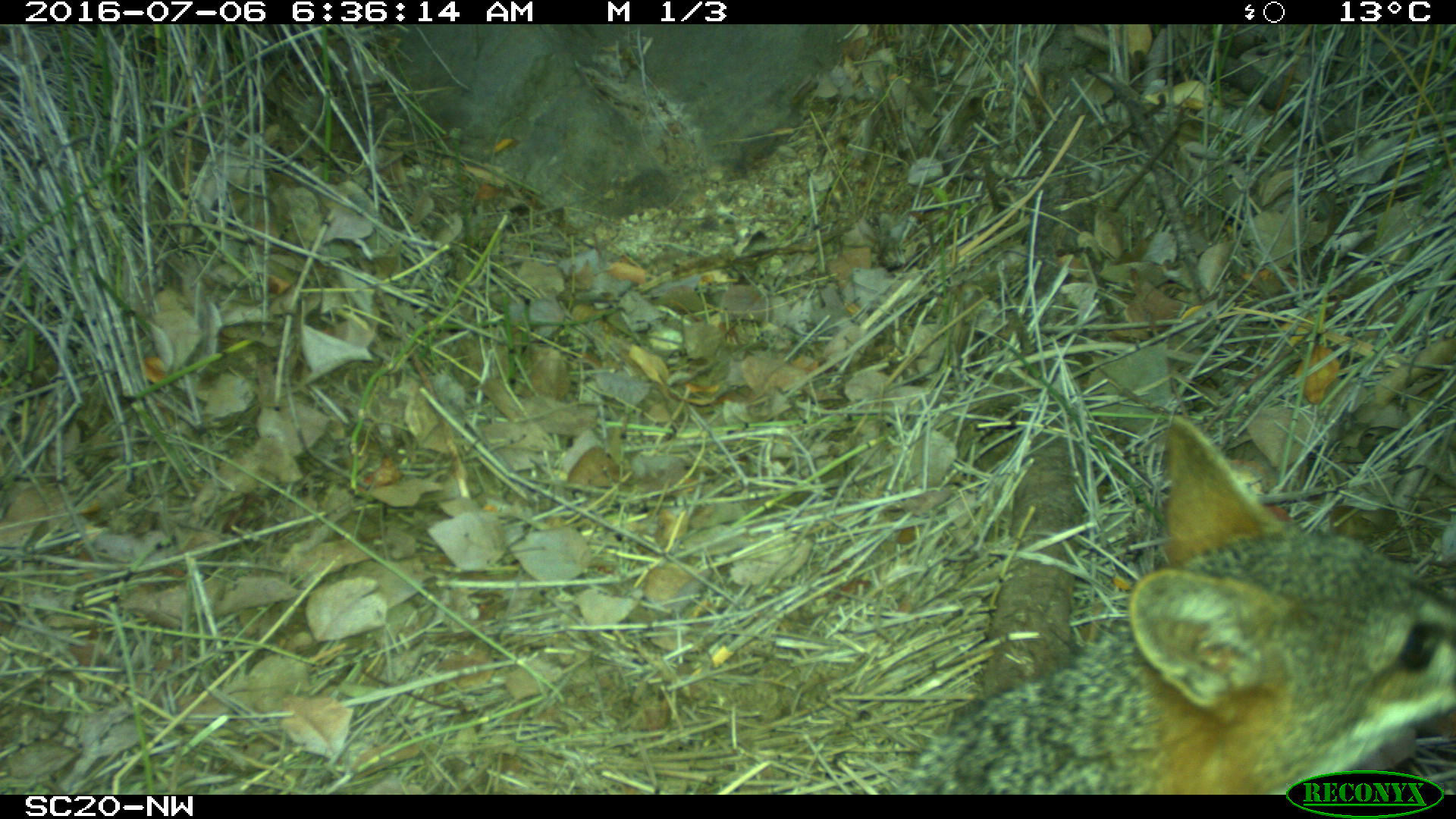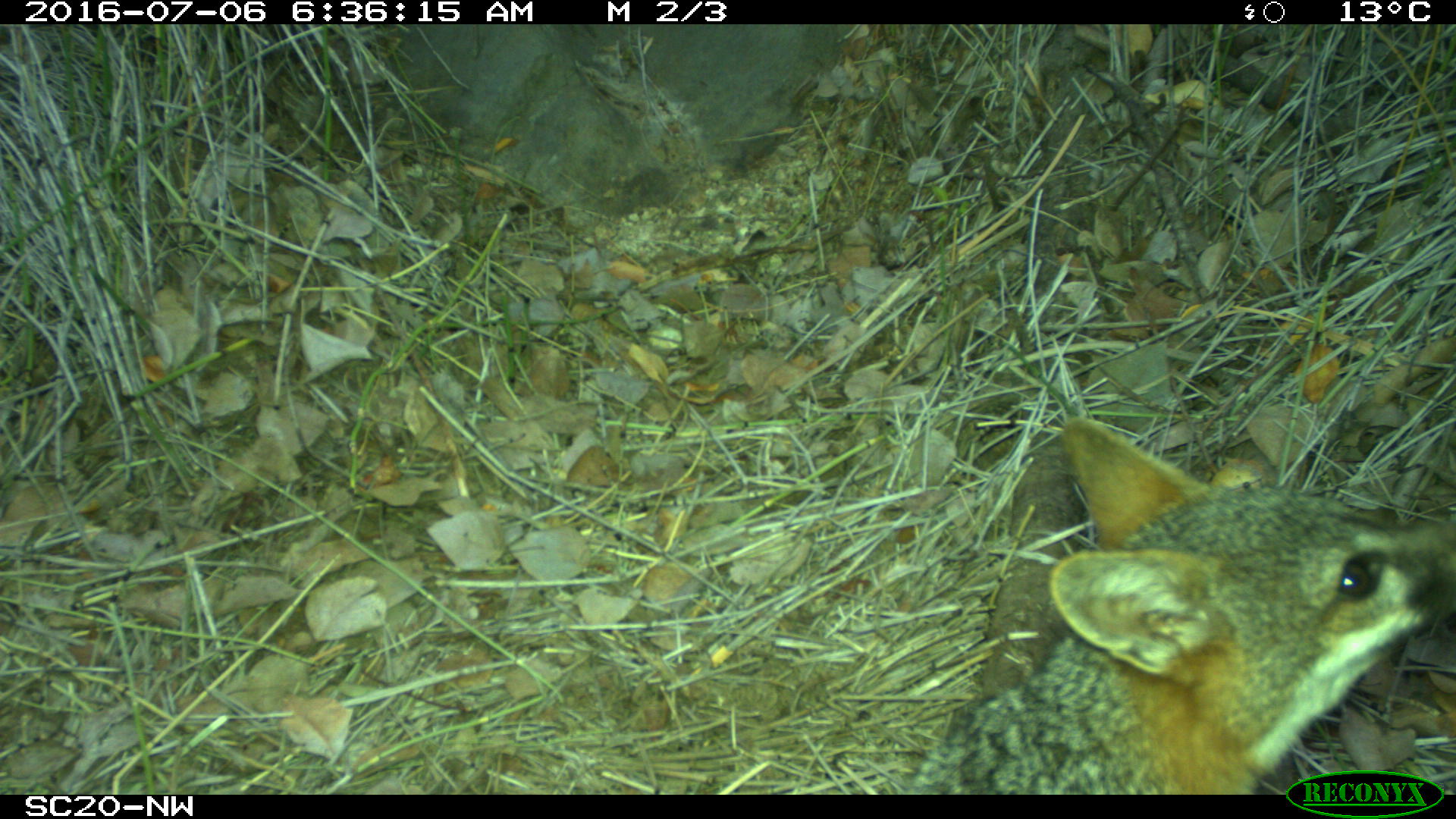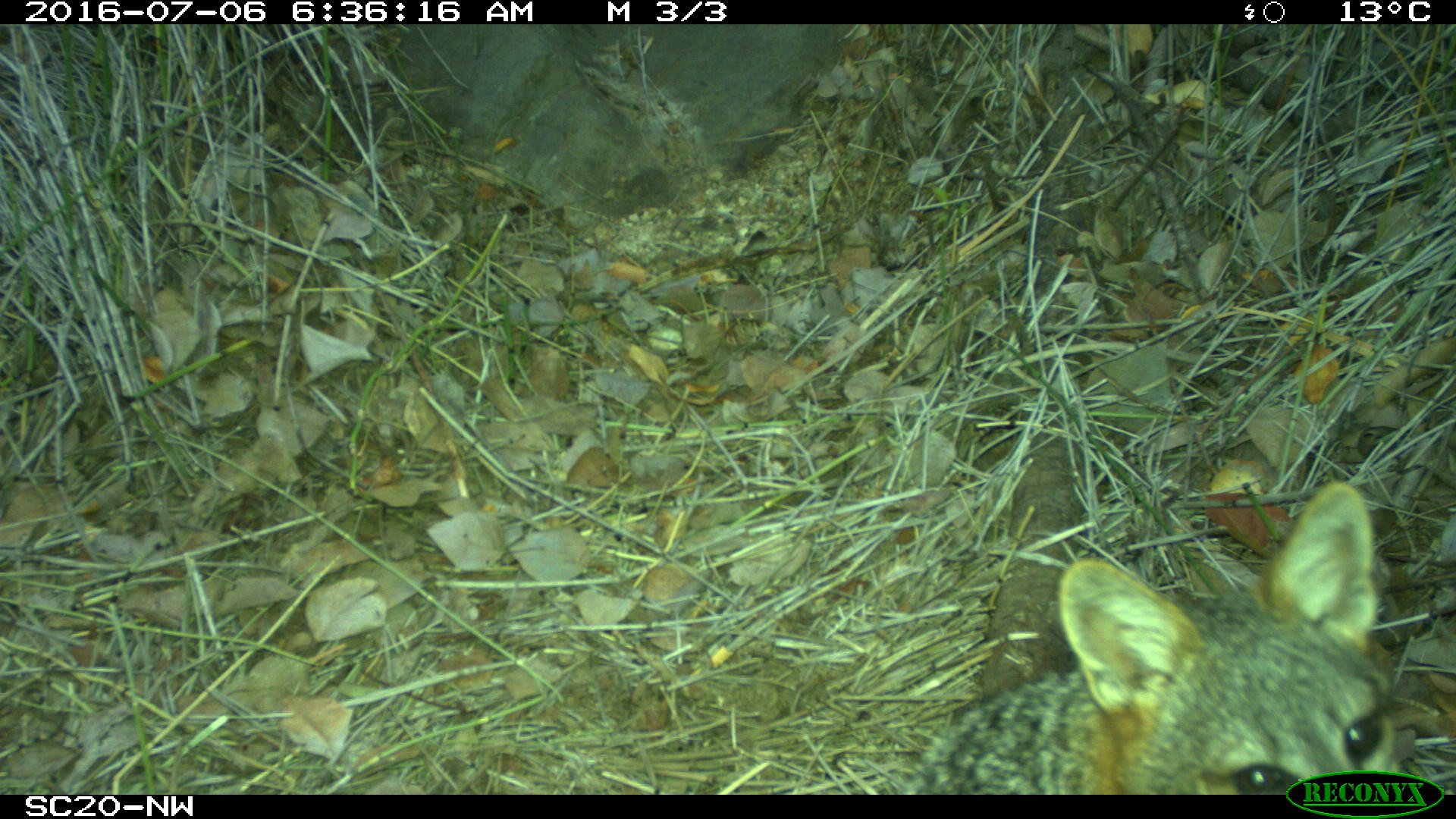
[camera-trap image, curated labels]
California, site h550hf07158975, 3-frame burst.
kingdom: Animalia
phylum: Chordata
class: Mammalia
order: Carnivora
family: Canidae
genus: Urocyon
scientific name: Urocyon littoralis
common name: island fox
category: fox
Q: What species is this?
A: Fox (island fox) (Urocyon littoralis).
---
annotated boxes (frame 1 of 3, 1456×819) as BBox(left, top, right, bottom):
fox: BBox(890, 414, 1454, 792)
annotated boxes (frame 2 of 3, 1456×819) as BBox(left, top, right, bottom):
fox: BBox(908, 416, 1455, 795)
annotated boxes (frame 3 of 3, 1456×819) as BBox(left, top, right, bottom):
fox: BBox(896, 479, 1404, 795)